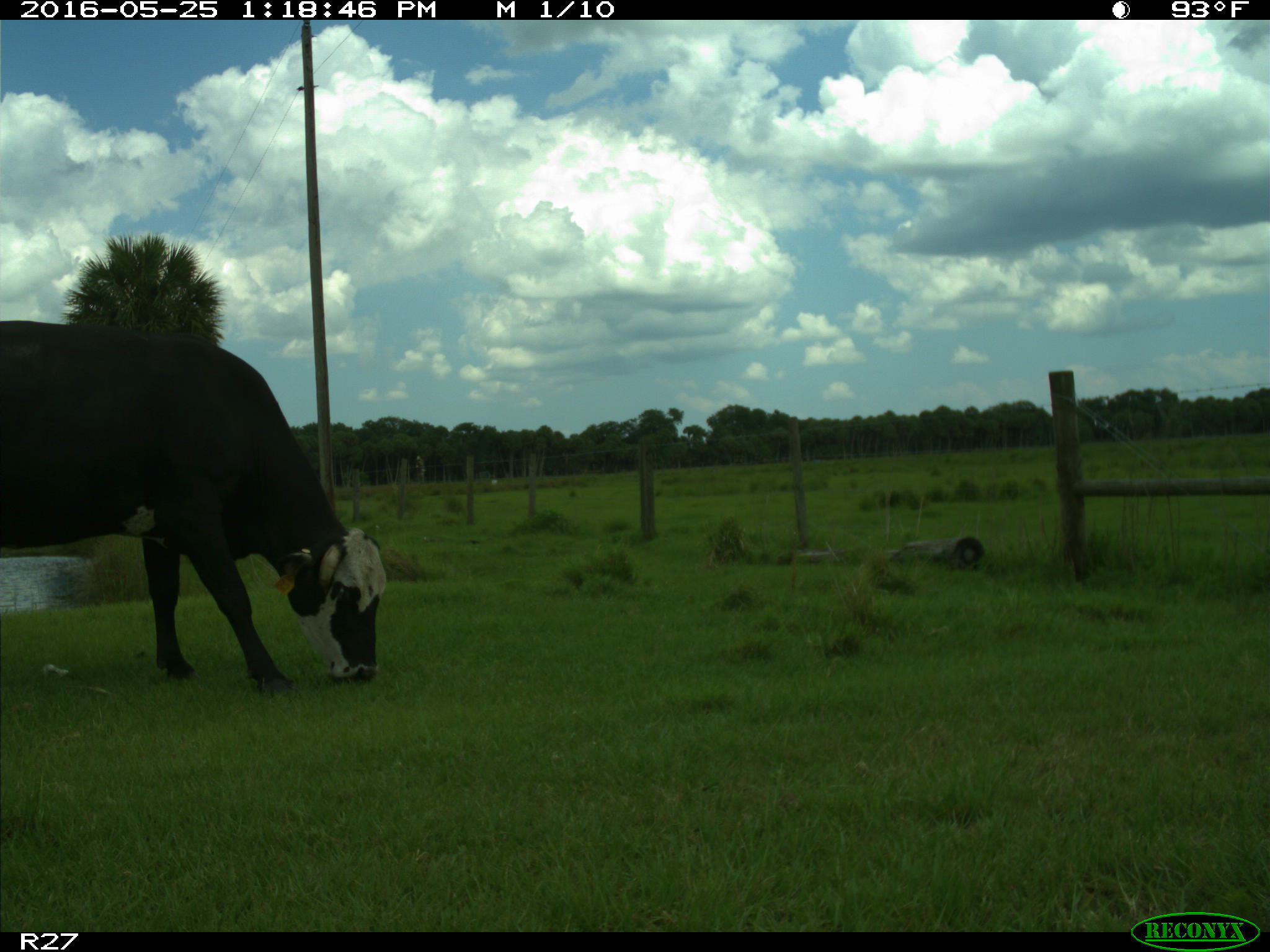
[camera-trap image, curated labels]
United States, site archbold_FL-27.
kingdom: Animalia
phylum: Chordata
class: Mammalia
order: Artiodactyla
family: Bovidae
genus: Bos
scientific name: Bos taurus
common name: domestic cow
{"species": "Bos taurus (domestic cow)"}